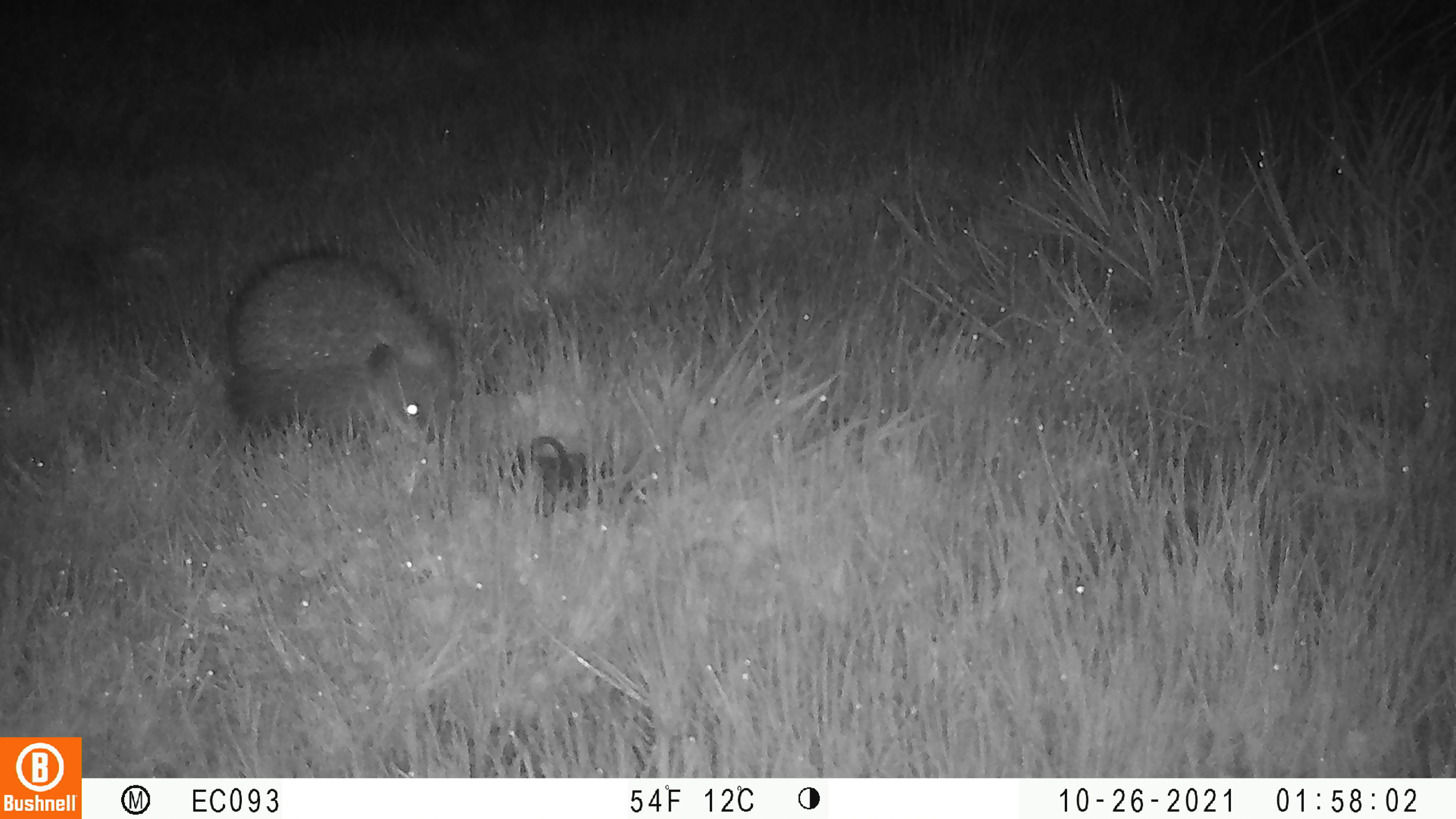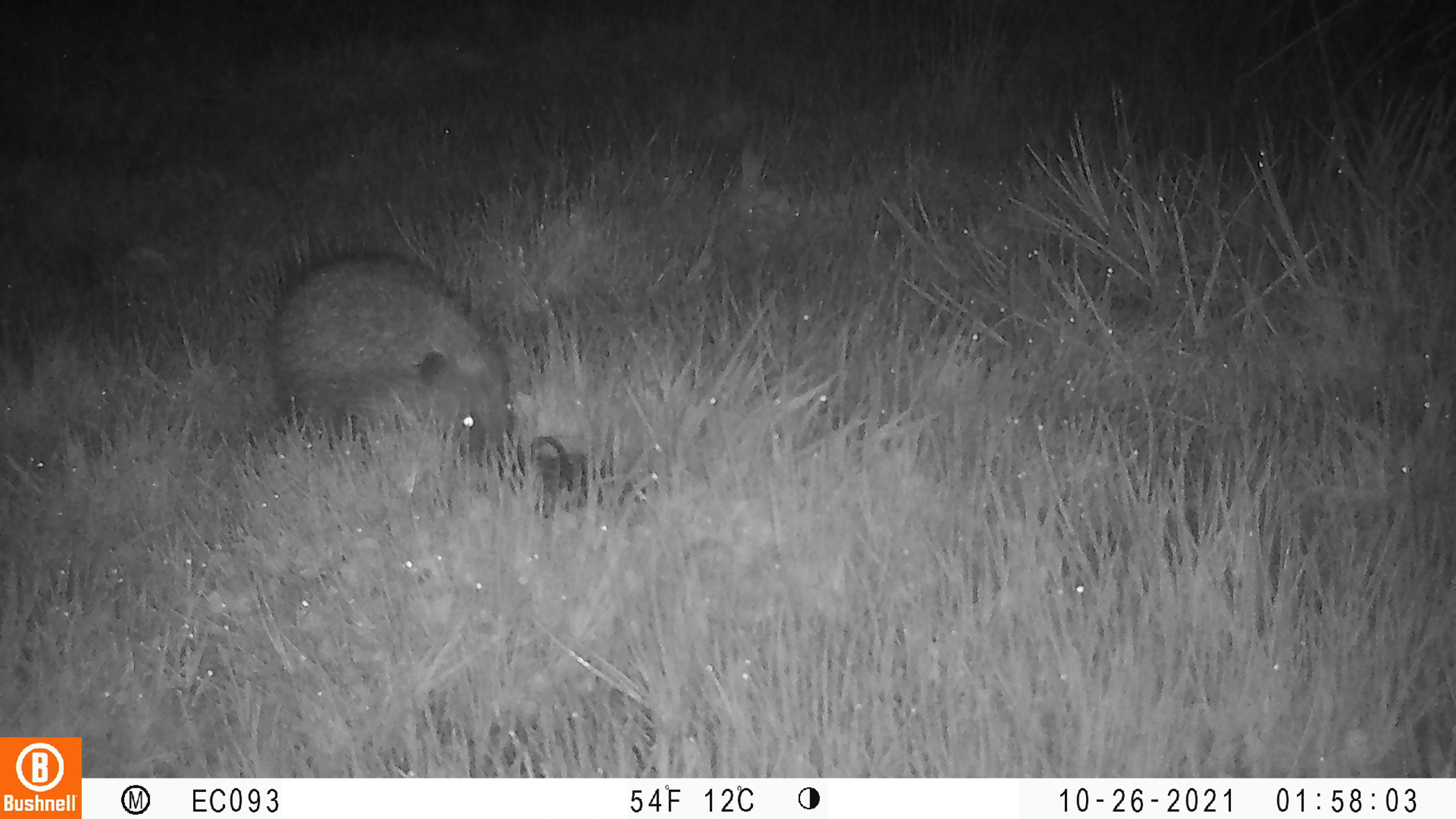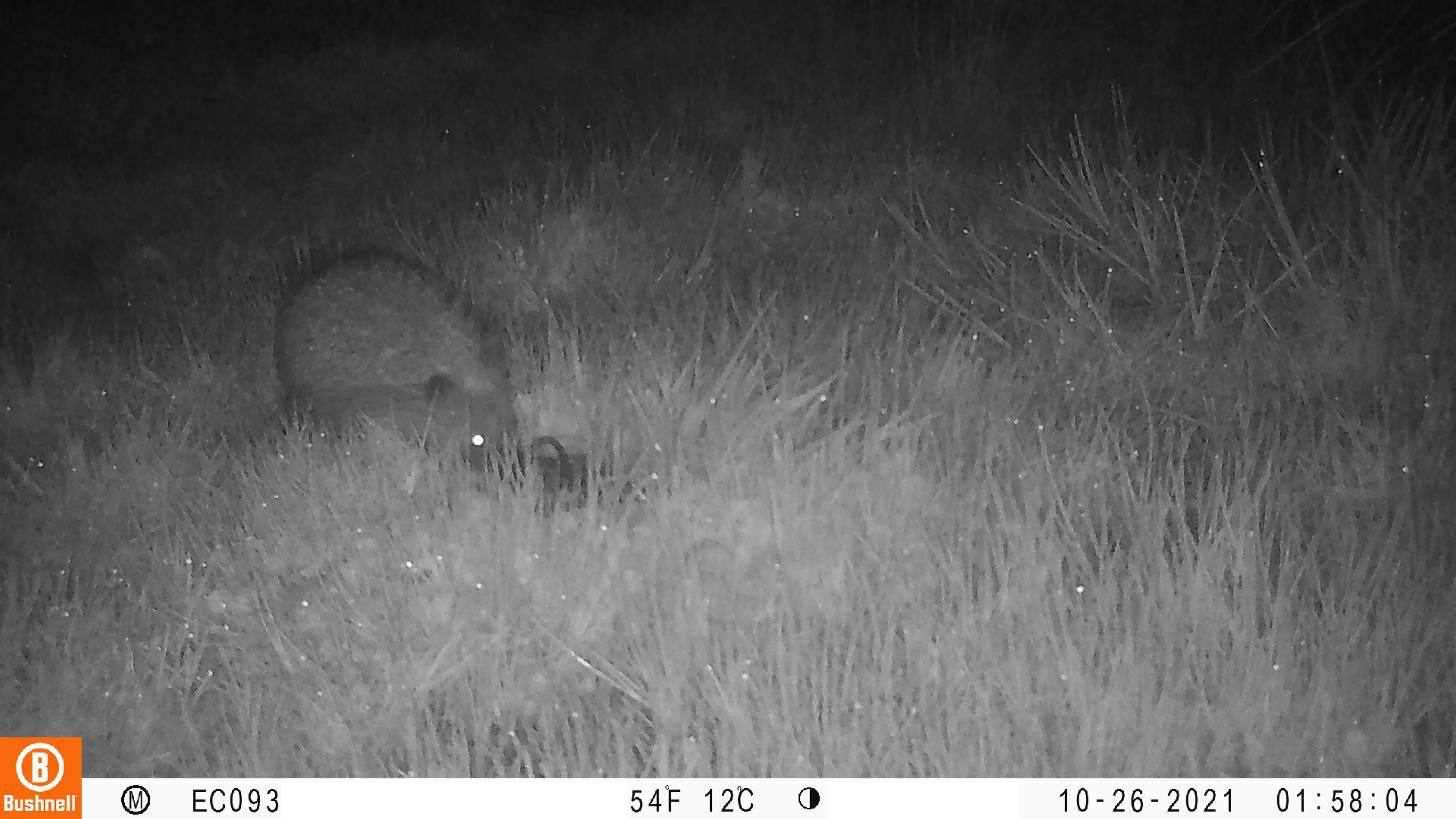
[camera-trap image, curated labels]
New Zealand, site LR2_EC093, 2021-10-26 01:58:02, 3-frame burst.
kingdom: Animalia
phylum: Chordata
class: Mammalia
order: Eulipotyphla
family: Erinaceidae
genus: Erinaceus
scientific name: Erinaceus europaeus europaeus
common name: european hedgehog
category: hedgehog